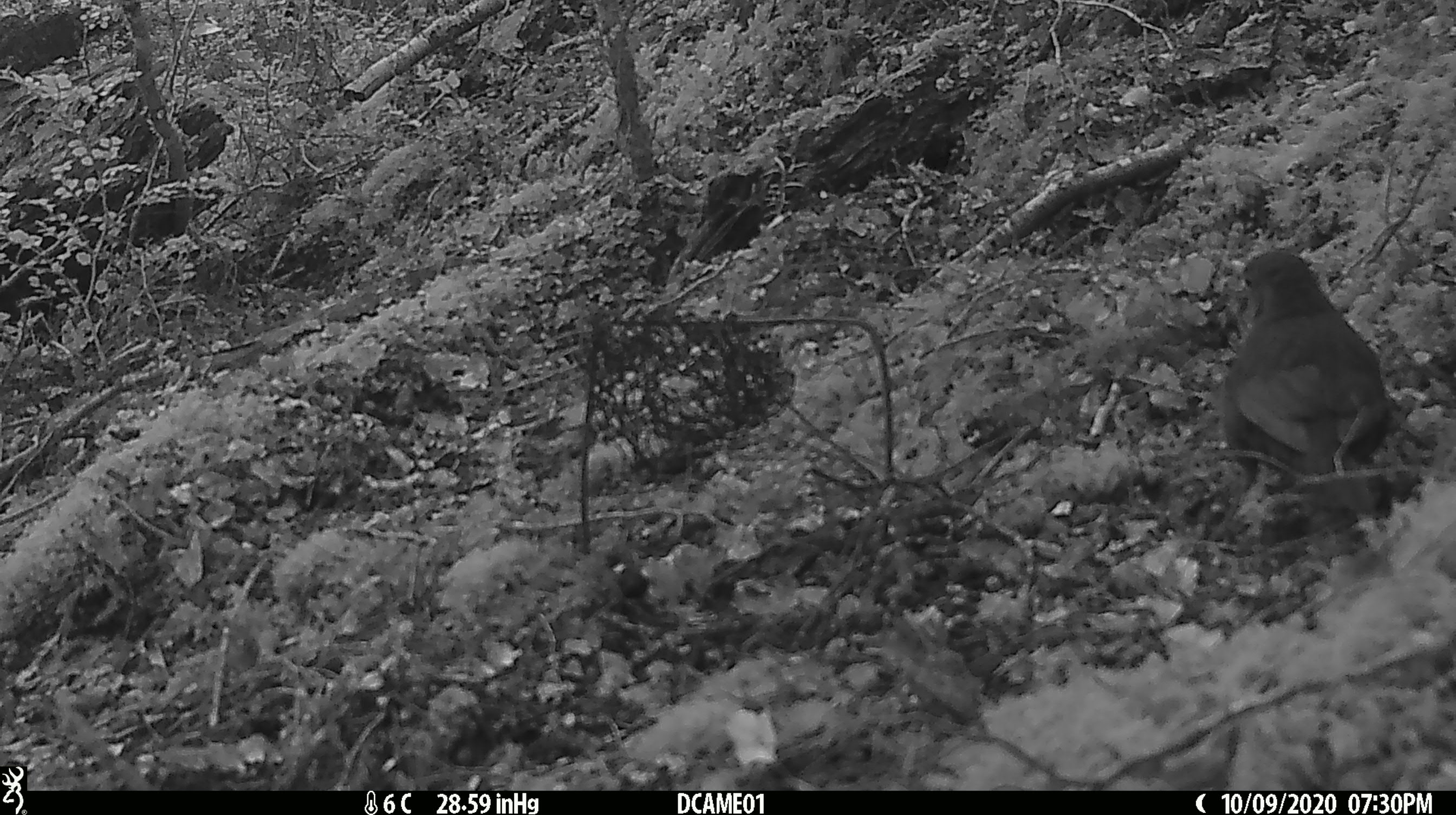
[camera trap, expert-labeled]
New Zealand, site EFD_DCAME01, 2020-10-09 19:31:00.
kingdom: Animalia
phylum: Chordata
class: Aves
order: Passeriformes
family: Turdidae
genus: Turdus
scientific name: Turdus philomelos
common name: song thrush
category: thrush